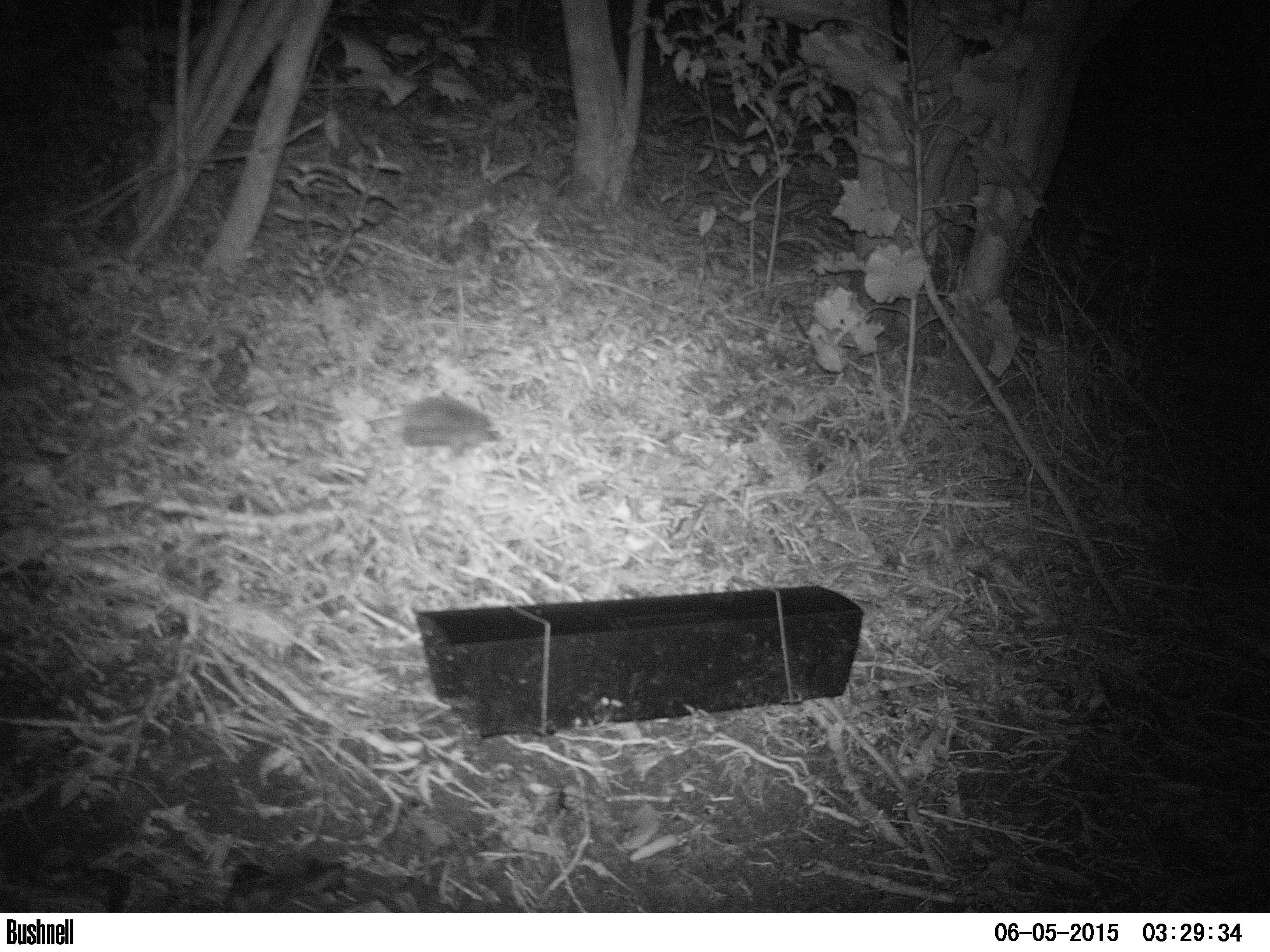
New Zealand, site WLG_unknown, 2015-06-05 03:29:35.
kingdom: Animalia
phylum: Chordata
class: Mammalia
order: Eulipotyphla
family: Erinaceidae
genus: Erinaceus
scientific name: Erinaceus europaeus europaeus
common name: european hedgehog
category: hedgehog